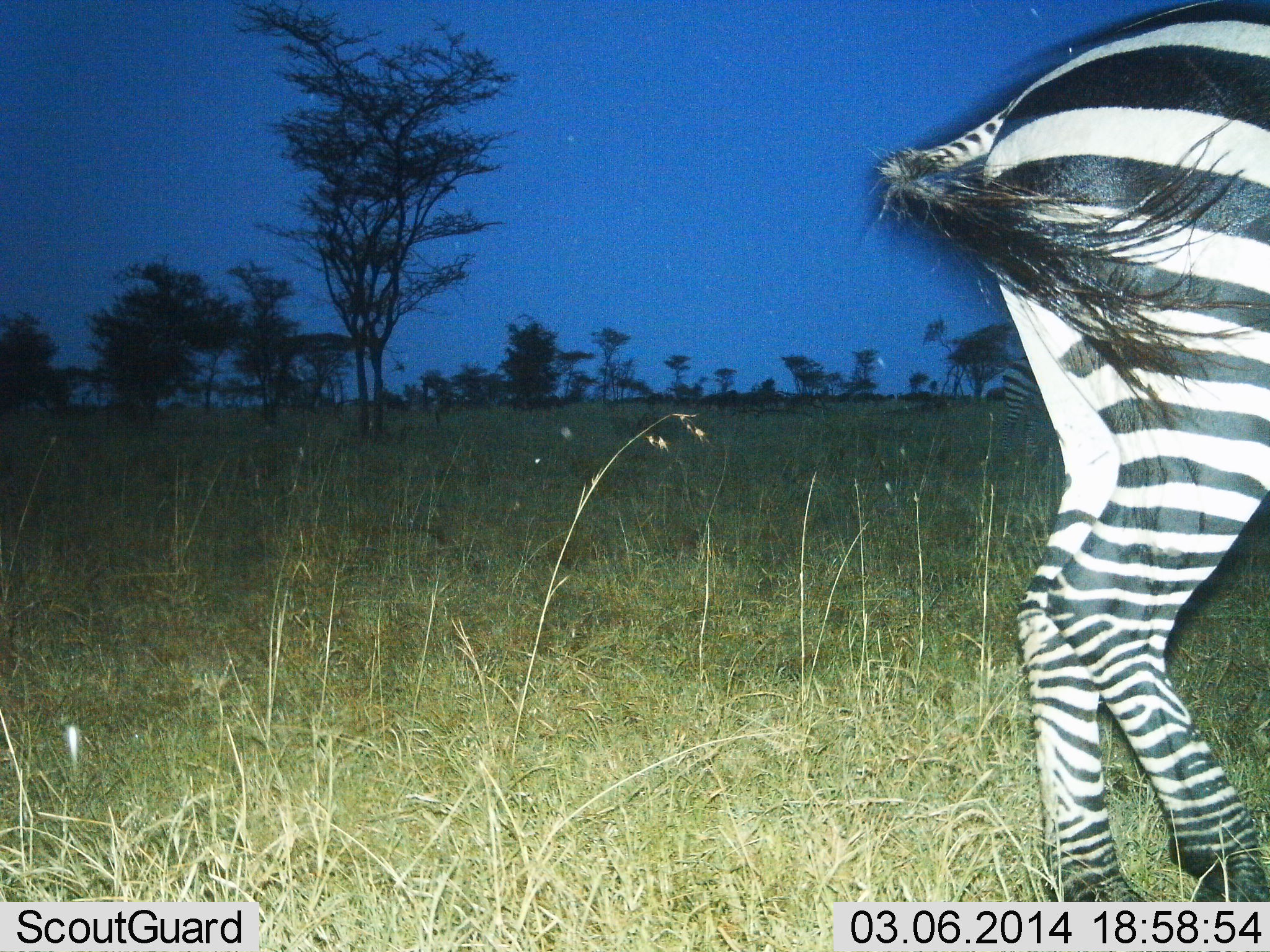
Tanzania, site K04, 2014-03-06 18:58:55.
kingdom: Animalia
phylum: Chordata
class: Mammalia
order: Perissodactyla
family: Equidae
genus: Equus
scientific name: Equus quagga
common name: plains zebra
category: zebra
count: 1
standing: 80%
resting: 0%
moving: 40%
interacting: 0%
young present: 0%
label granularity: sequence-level